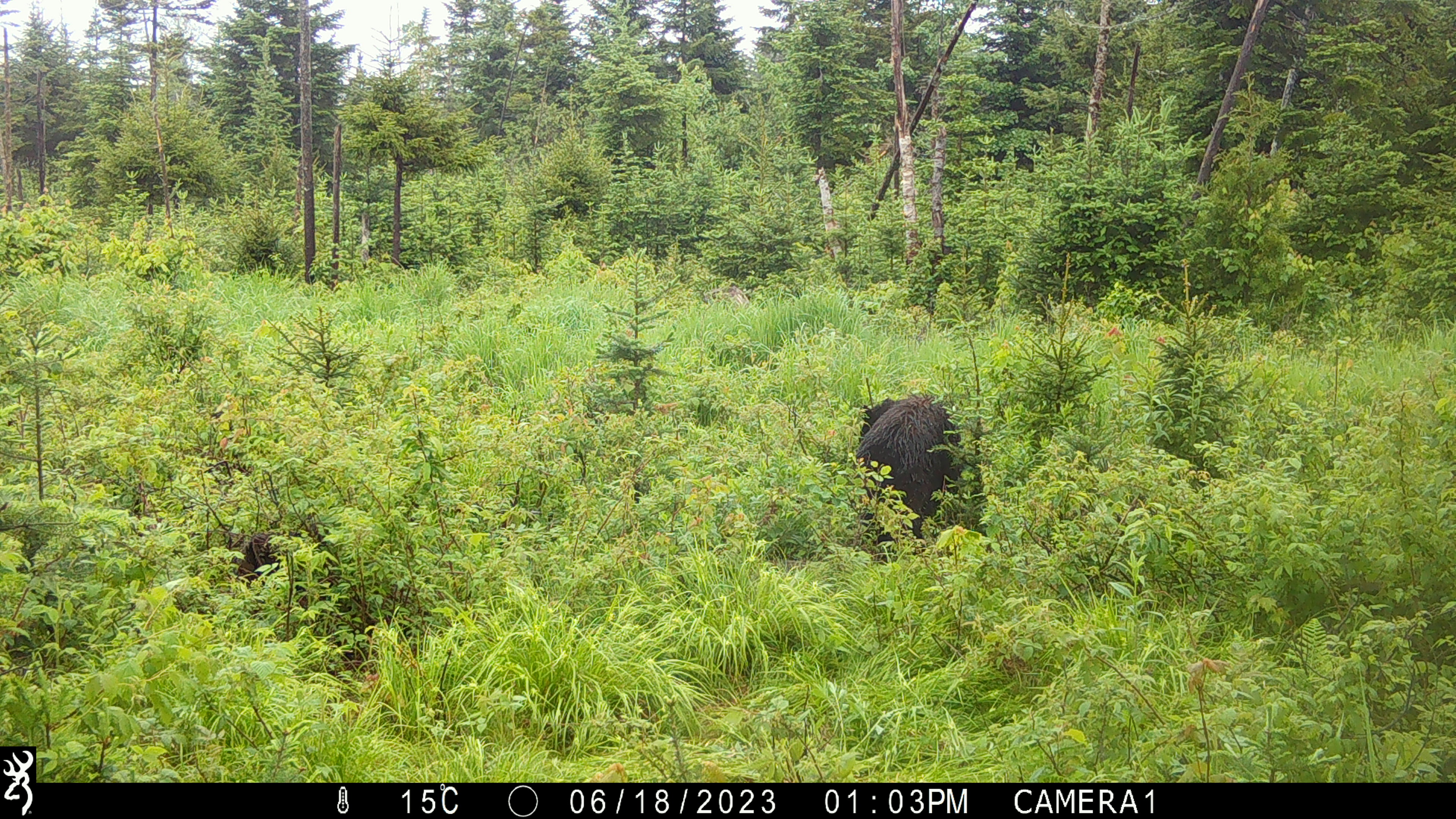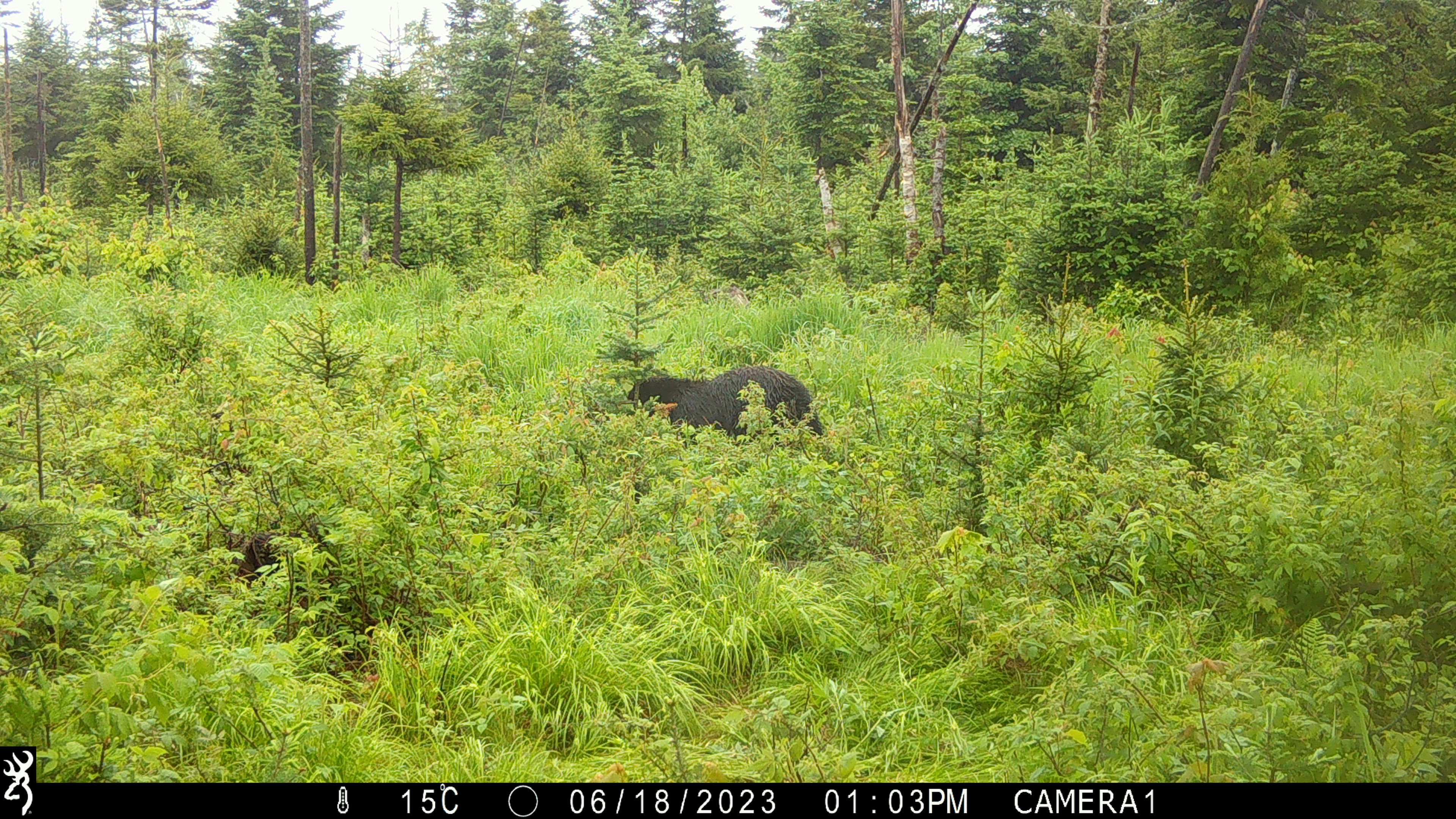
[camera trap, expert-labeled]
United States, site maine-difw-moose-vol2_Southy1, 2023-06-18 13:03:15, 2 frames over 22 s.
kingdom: Animalia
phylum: Chordata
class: Mammalia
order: Carnivora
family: Ursidae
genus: Ursus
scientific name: Ursus americanus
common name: black bear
Black bear (Ursus americanus).